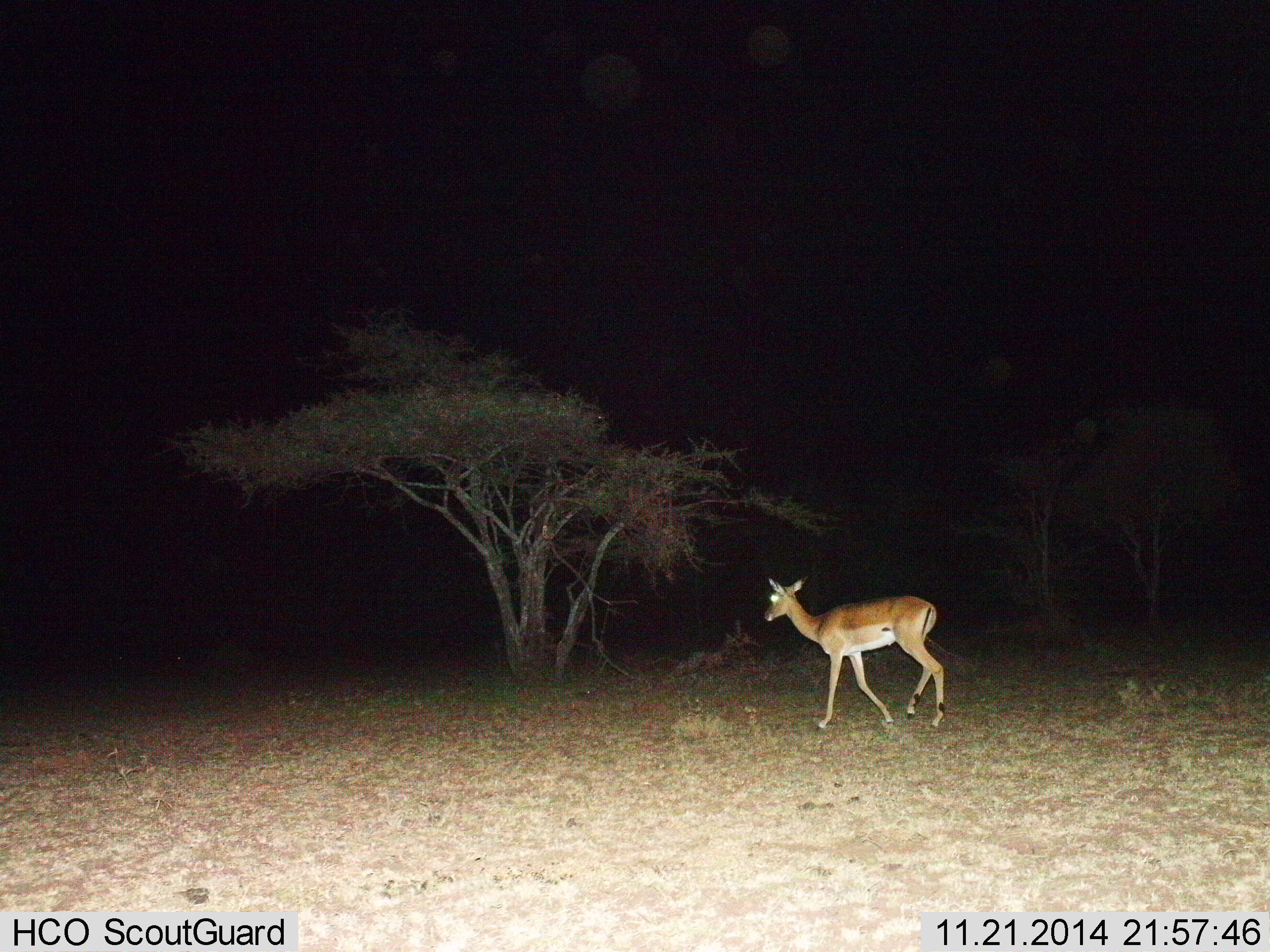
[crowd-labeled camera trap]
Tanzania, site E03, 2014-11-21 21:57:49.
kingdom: Animalia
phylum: Chordata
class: Mammalia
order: Artiodactyla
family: Bovidae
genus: Aepyceros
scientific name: Aepyceros melampus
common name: impala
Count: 1.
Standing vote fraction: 0%.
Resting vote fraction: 0%.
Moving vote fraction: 100%.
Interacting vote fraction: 0%.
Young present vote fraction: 10%.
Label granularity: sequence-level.